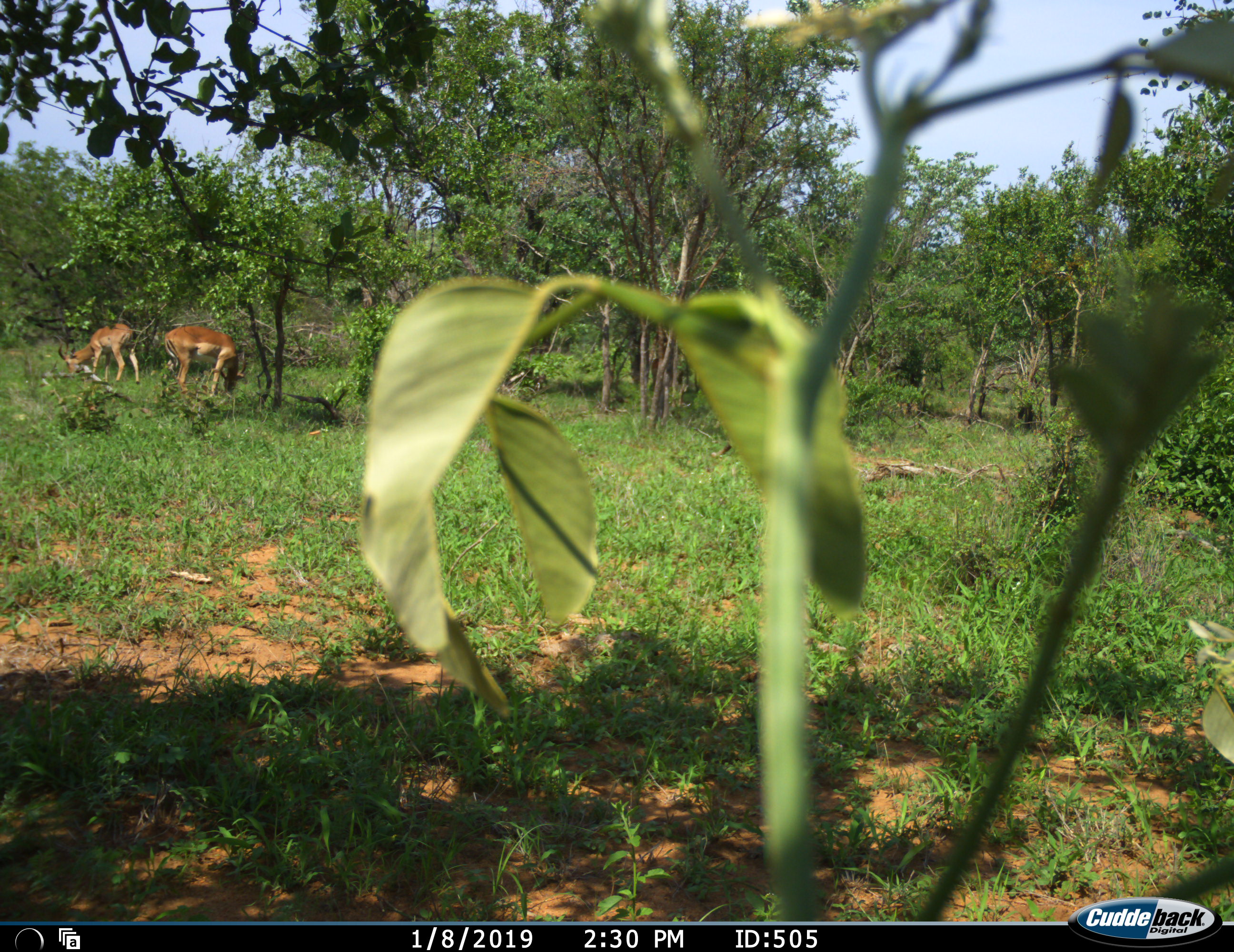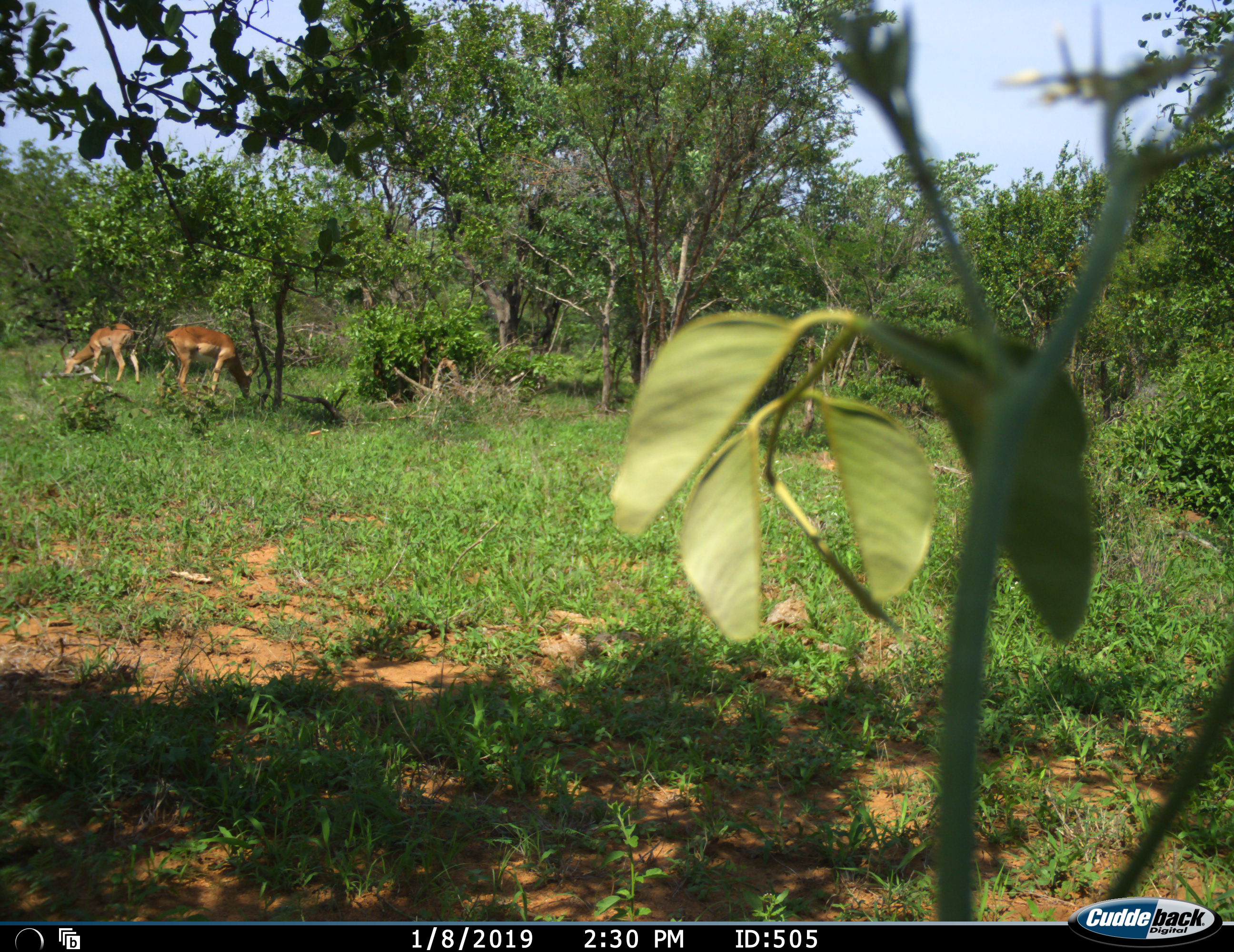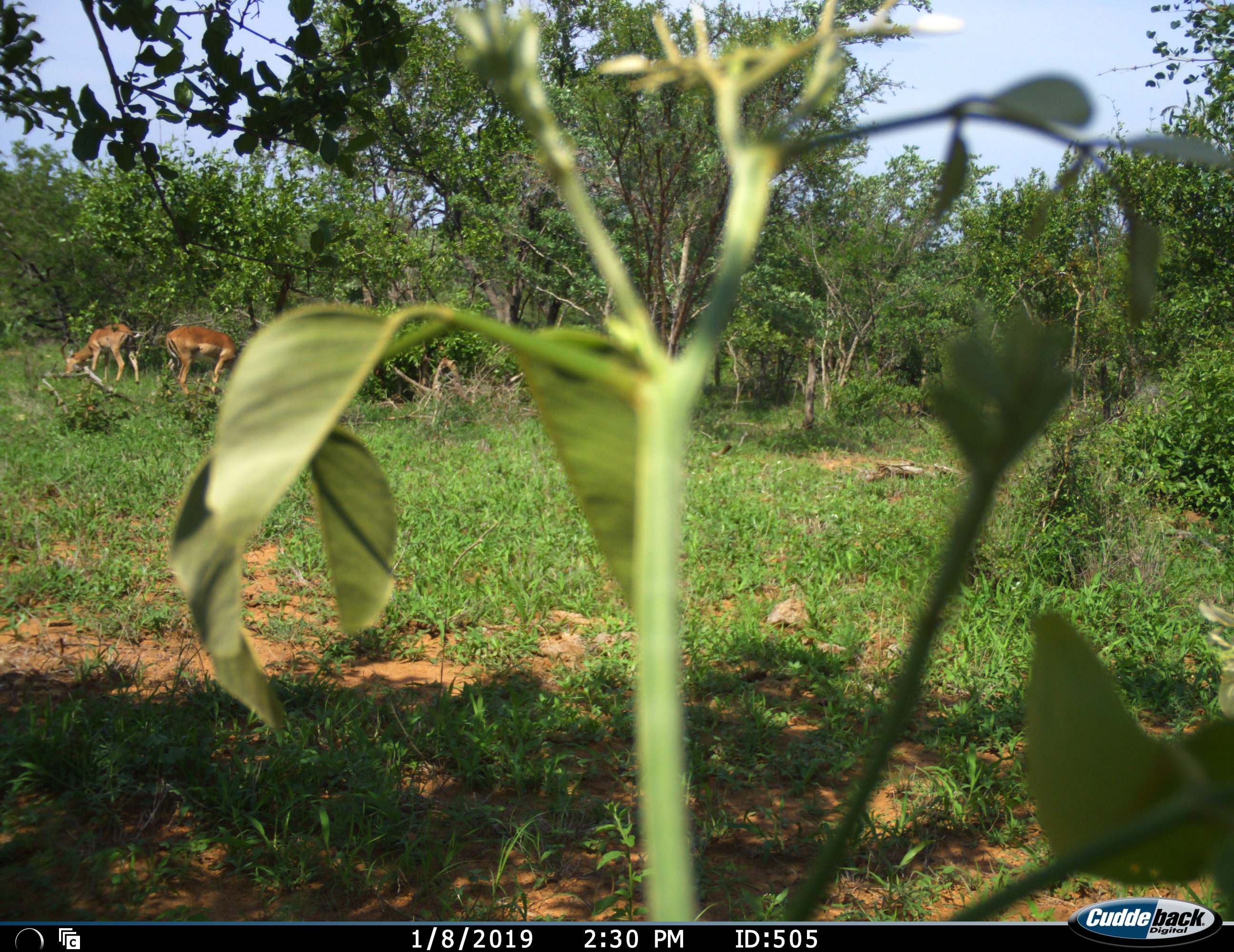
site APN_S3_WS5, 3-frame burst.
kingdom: Animalia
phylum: Chordata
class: Mammalia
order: Artiodactyla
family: Bovidae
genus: Aepyceros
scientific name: Aepyceros melampus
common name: impala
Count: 2.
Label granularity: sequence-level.